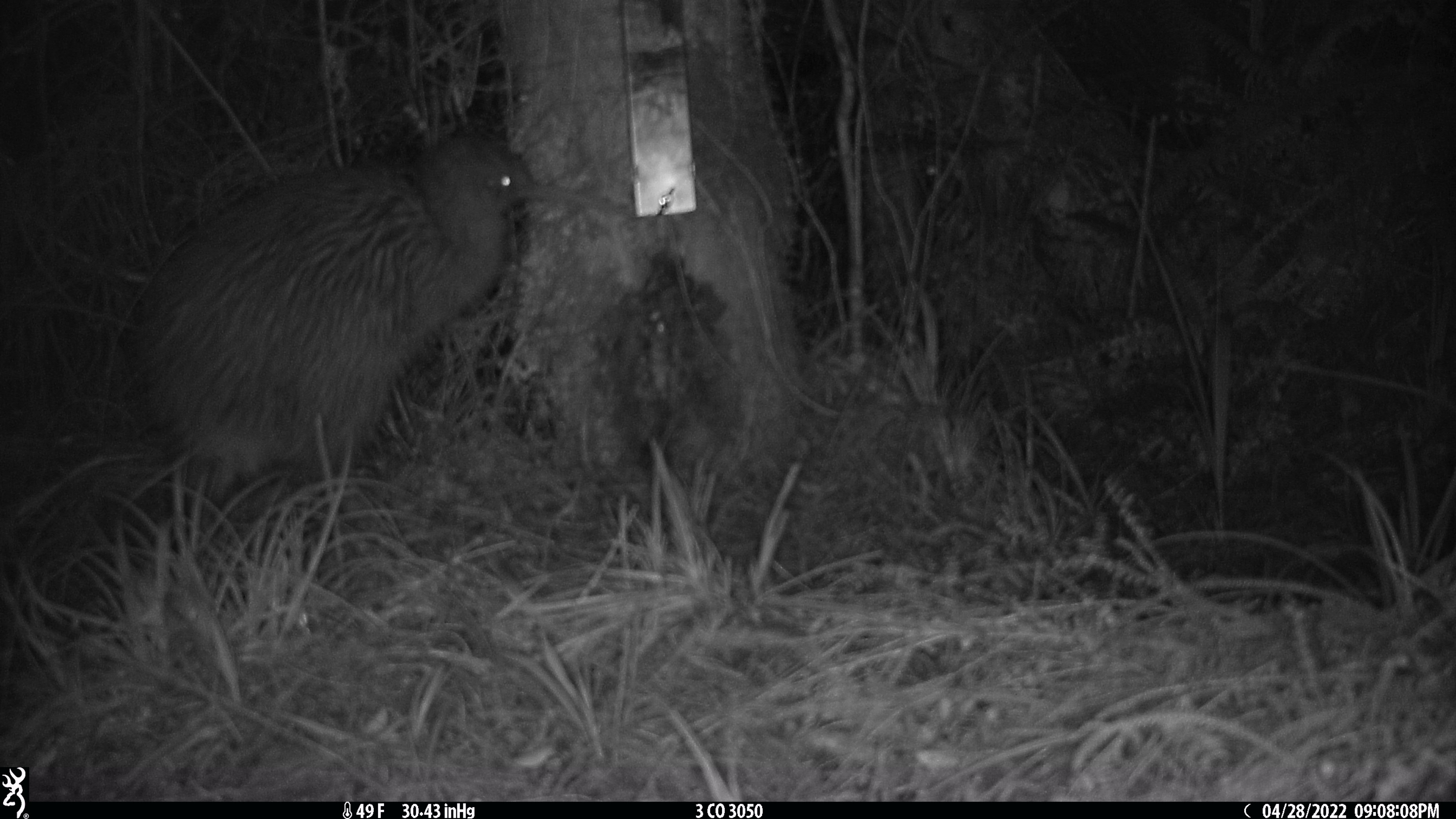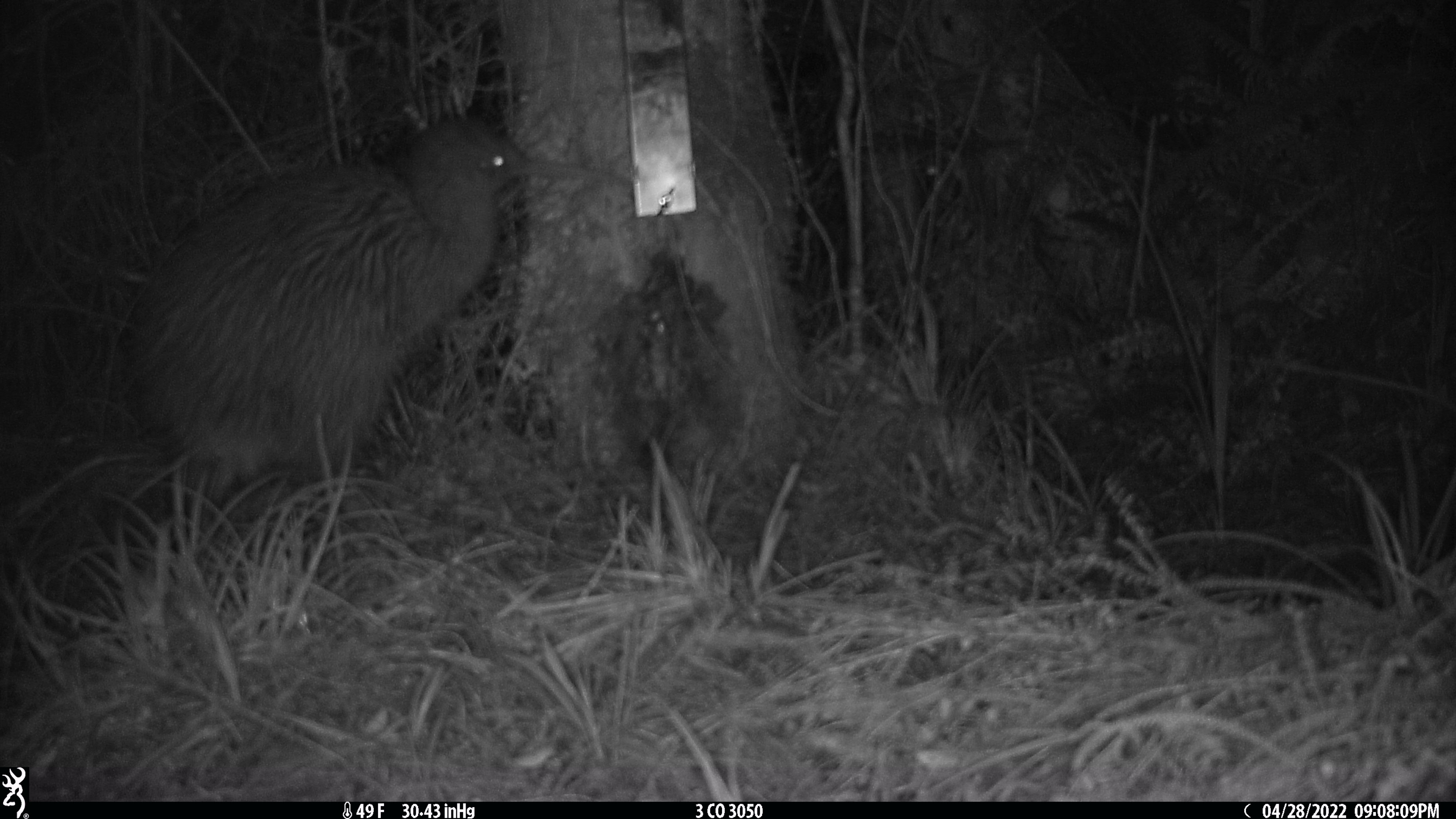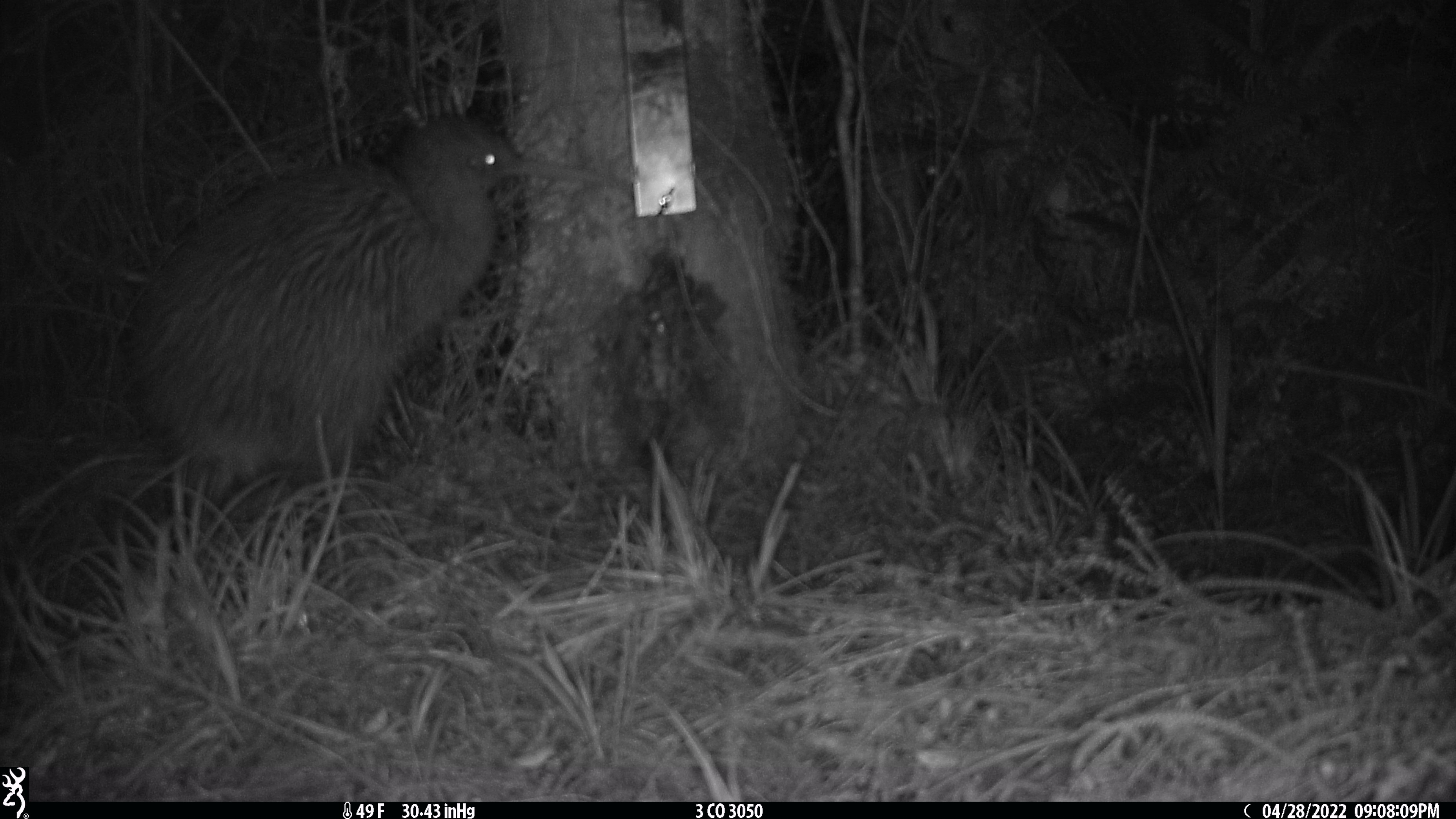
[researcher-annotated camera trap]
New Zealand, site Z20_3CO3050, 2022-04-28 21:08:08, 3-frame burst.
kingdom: Animalia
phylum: Chordata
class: Aves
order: Apterygiformes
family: Apterygidae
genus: Apteryx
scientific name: Apteryx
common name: kiwi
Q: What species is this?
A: Kiwi (Apteryx).